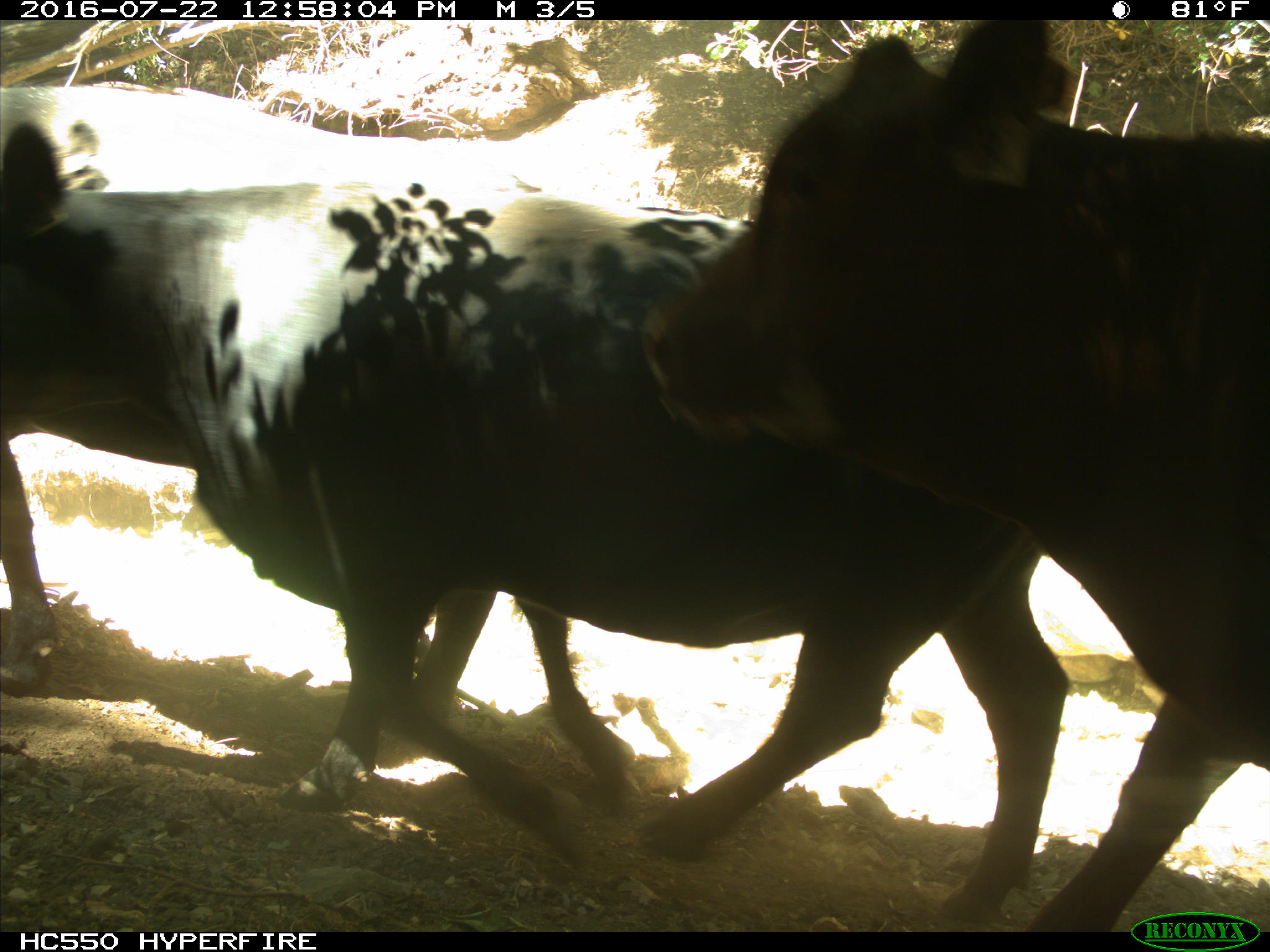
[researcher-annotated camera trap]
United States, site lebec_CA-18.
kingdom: Animalia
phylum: Chordata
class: Mammalia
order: Artiodactyla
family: Bovidae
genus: Bos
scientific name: Bos taurus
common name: domestic cow